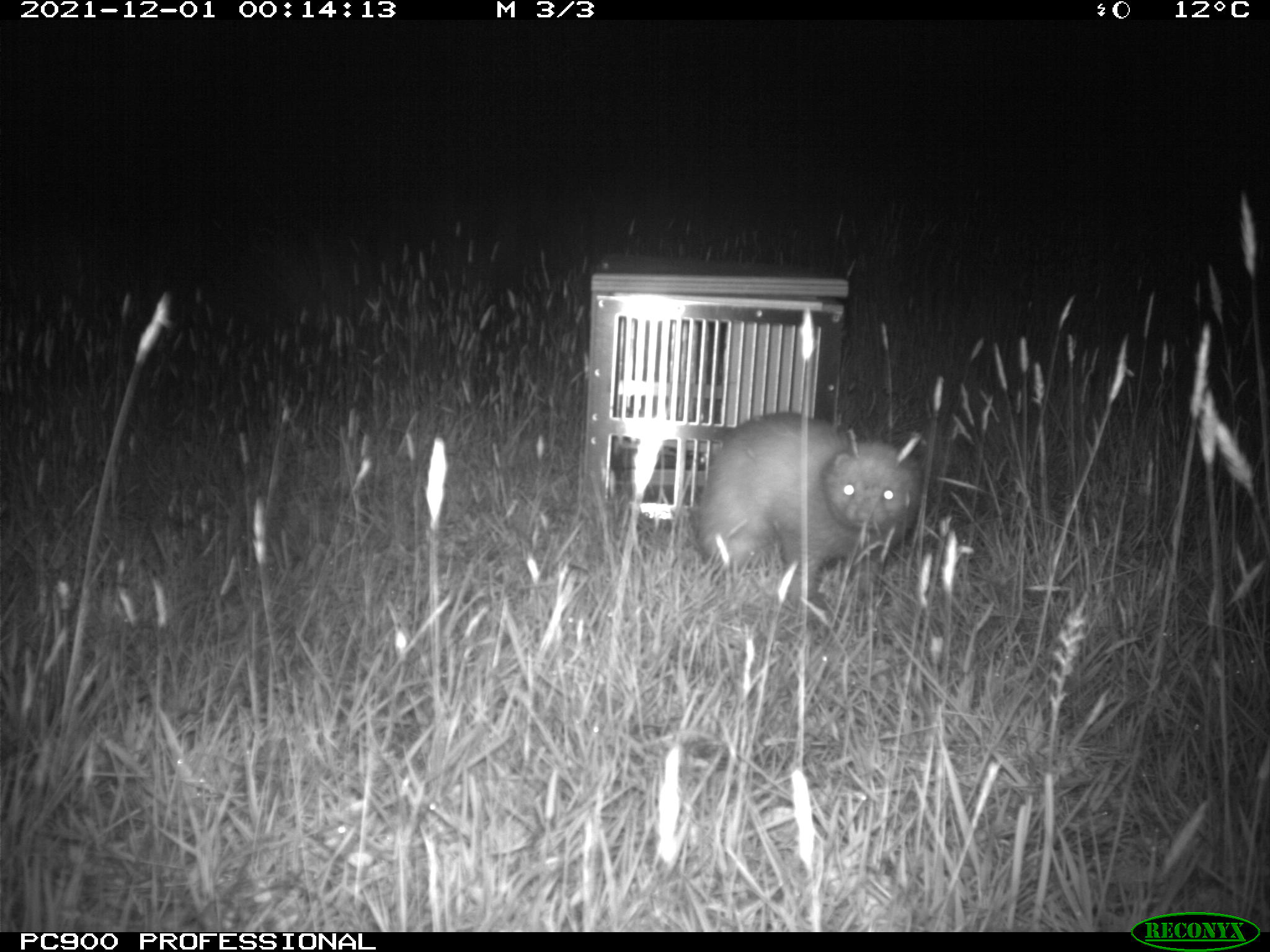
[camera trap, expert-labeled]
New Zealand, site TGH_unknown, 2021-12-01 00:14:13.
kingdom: Animalia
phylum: Chordata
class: Mammalia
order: Carnivora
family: Mustelidae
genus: Mustela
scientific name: Mustela furo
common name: ferret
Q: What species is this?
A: Ferret (Mustela furo).